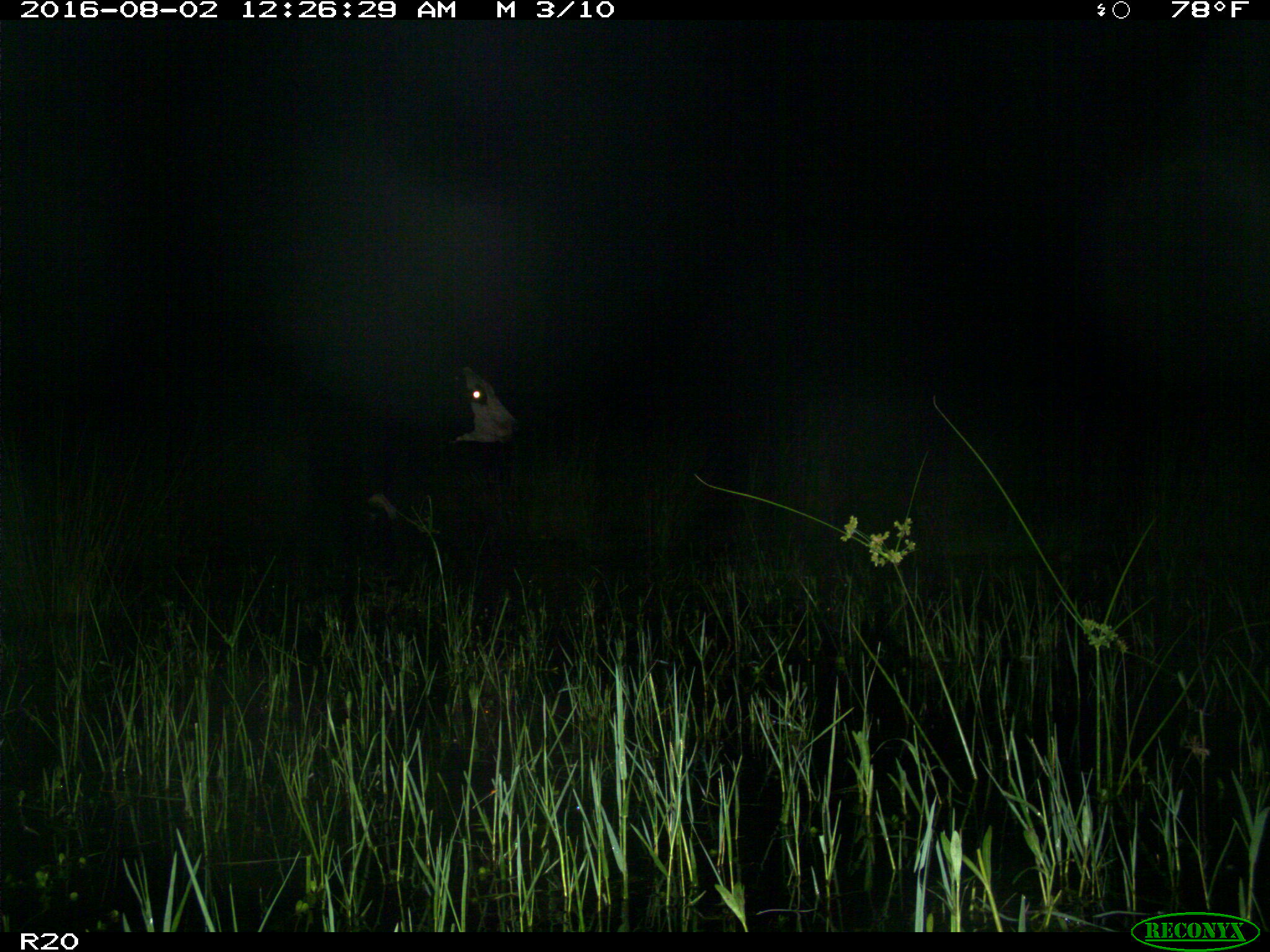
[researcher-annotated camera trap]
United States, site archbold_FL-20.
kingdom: Animalia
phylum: Chordata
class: Mammalia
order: Artiodactyla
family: Bovidae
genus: Bos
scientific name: Bos taurus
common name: domestic cow